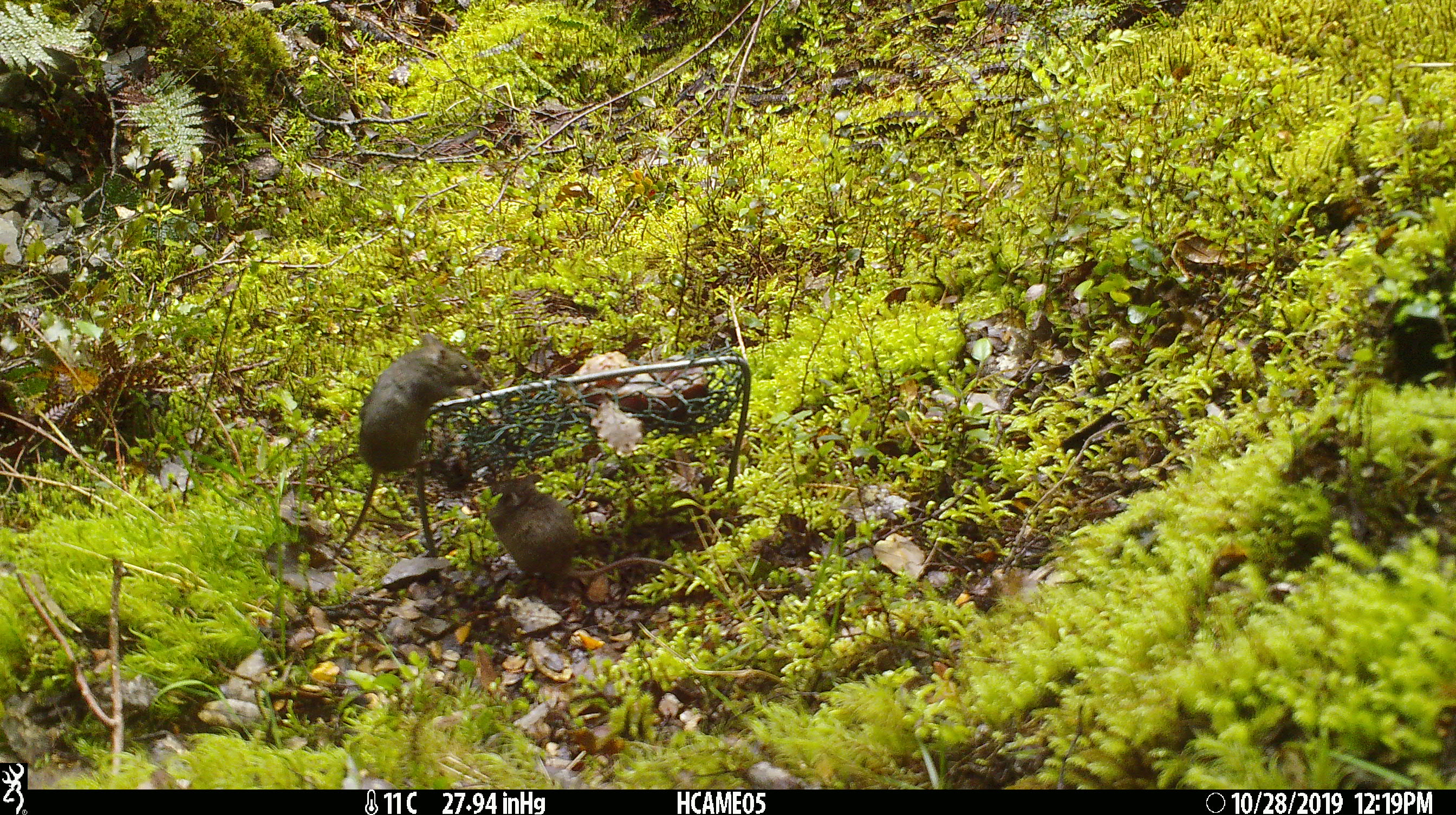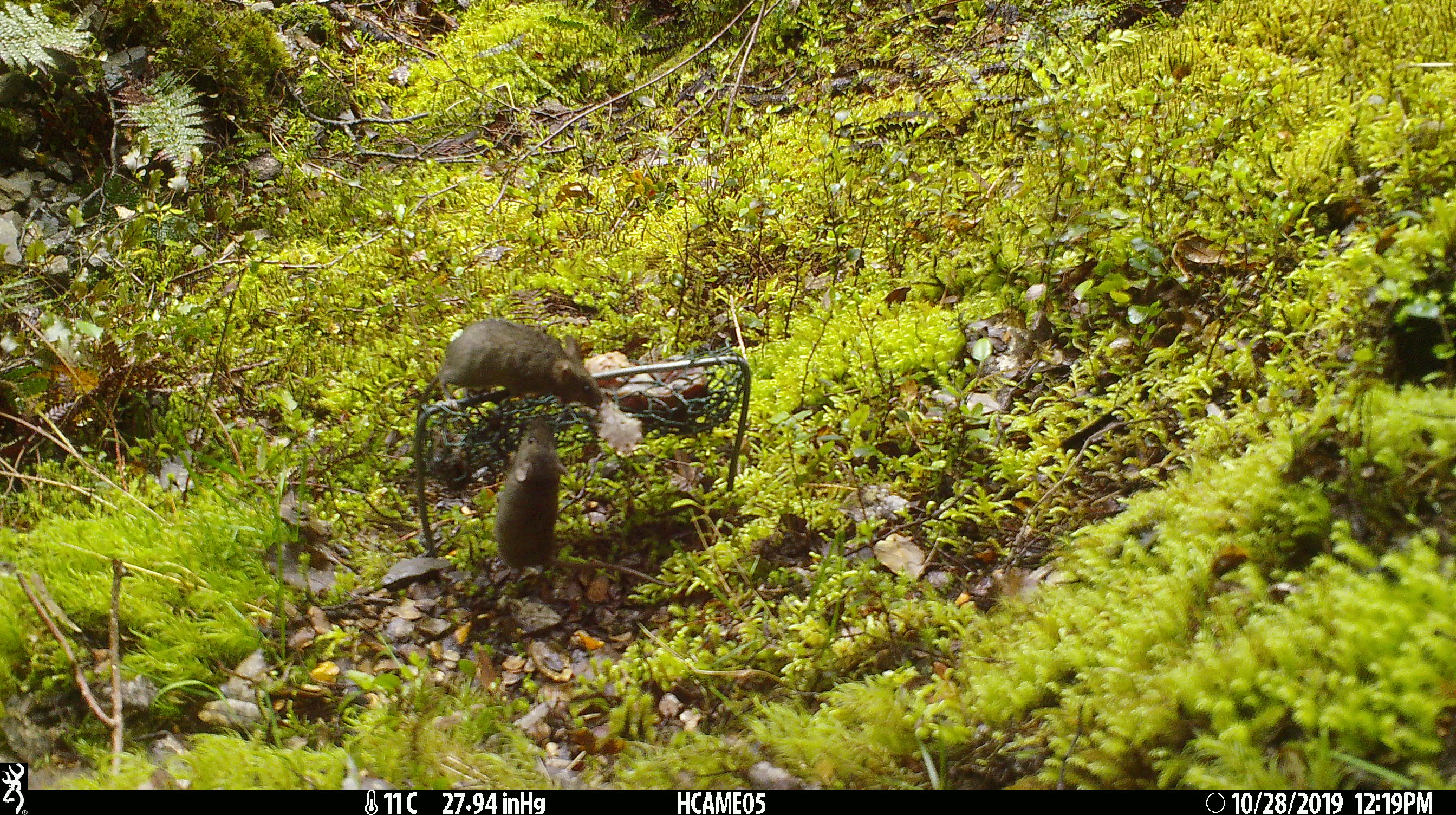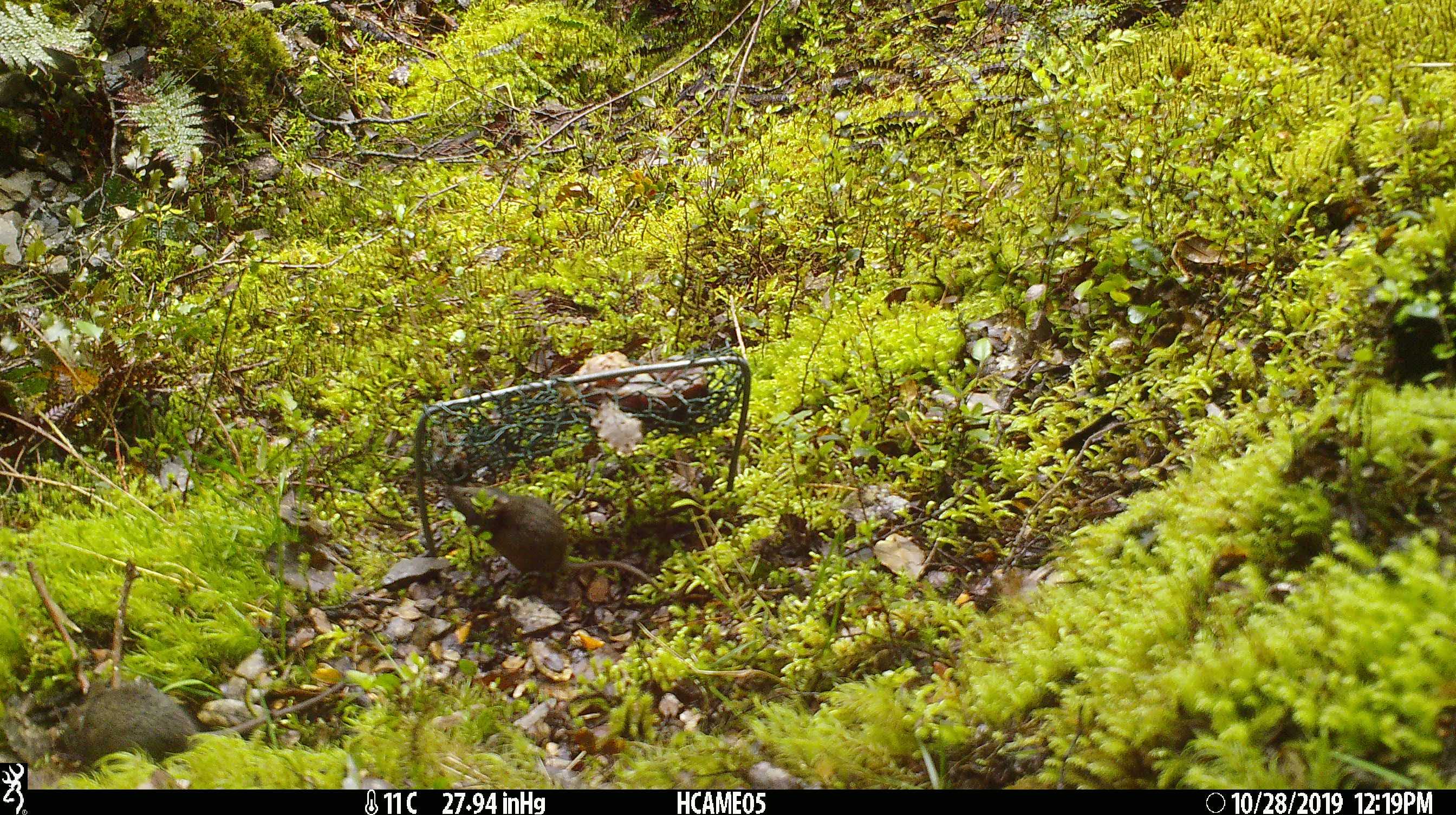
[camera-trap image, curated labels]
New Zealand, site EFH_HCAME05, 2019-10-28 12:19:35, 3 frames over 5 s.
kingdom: Animalia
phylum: Chordata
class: Mammalia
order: Rodentia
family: Muridae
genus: Mus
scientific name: Mus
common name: mouse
Mouse (Mus).